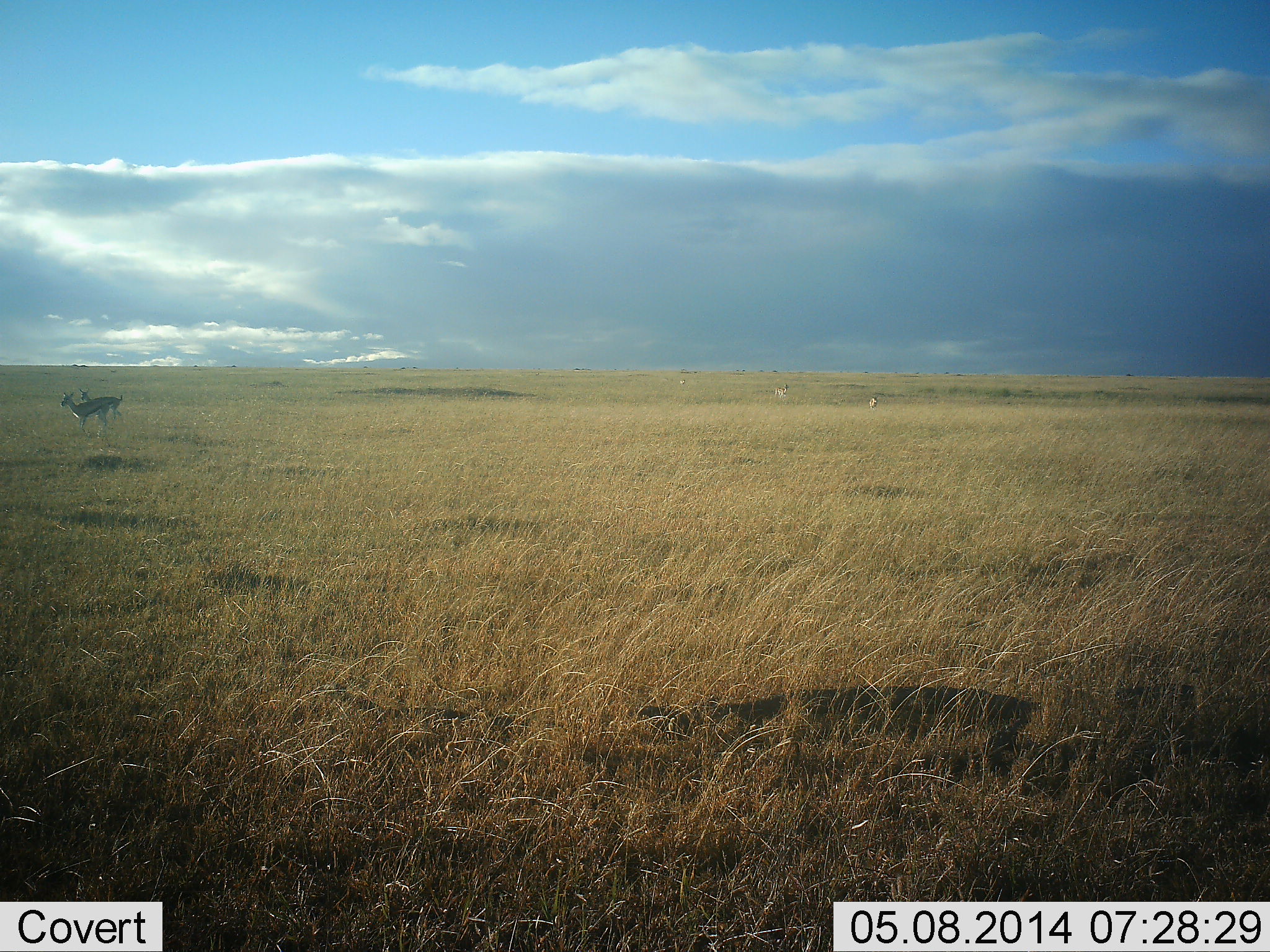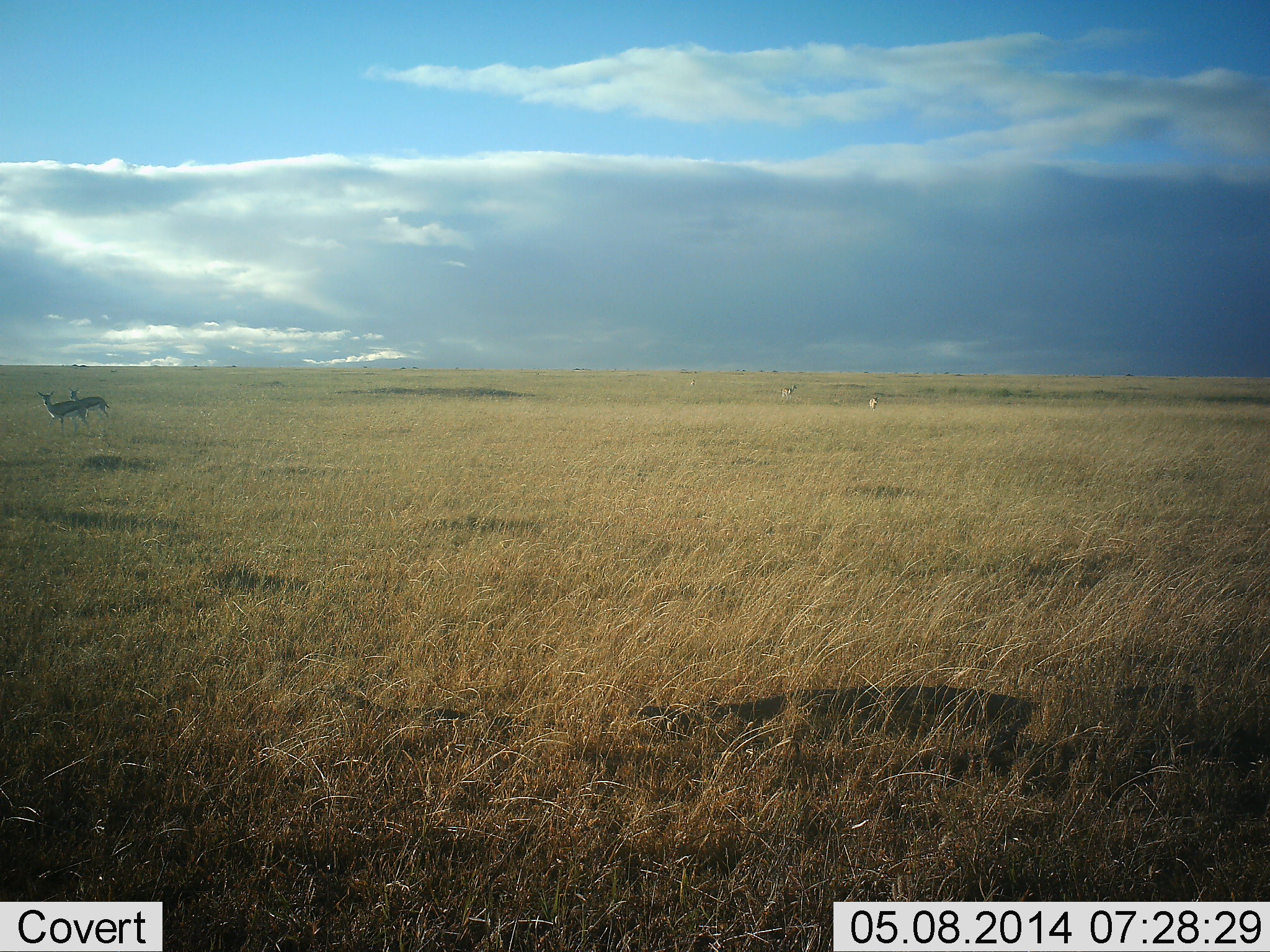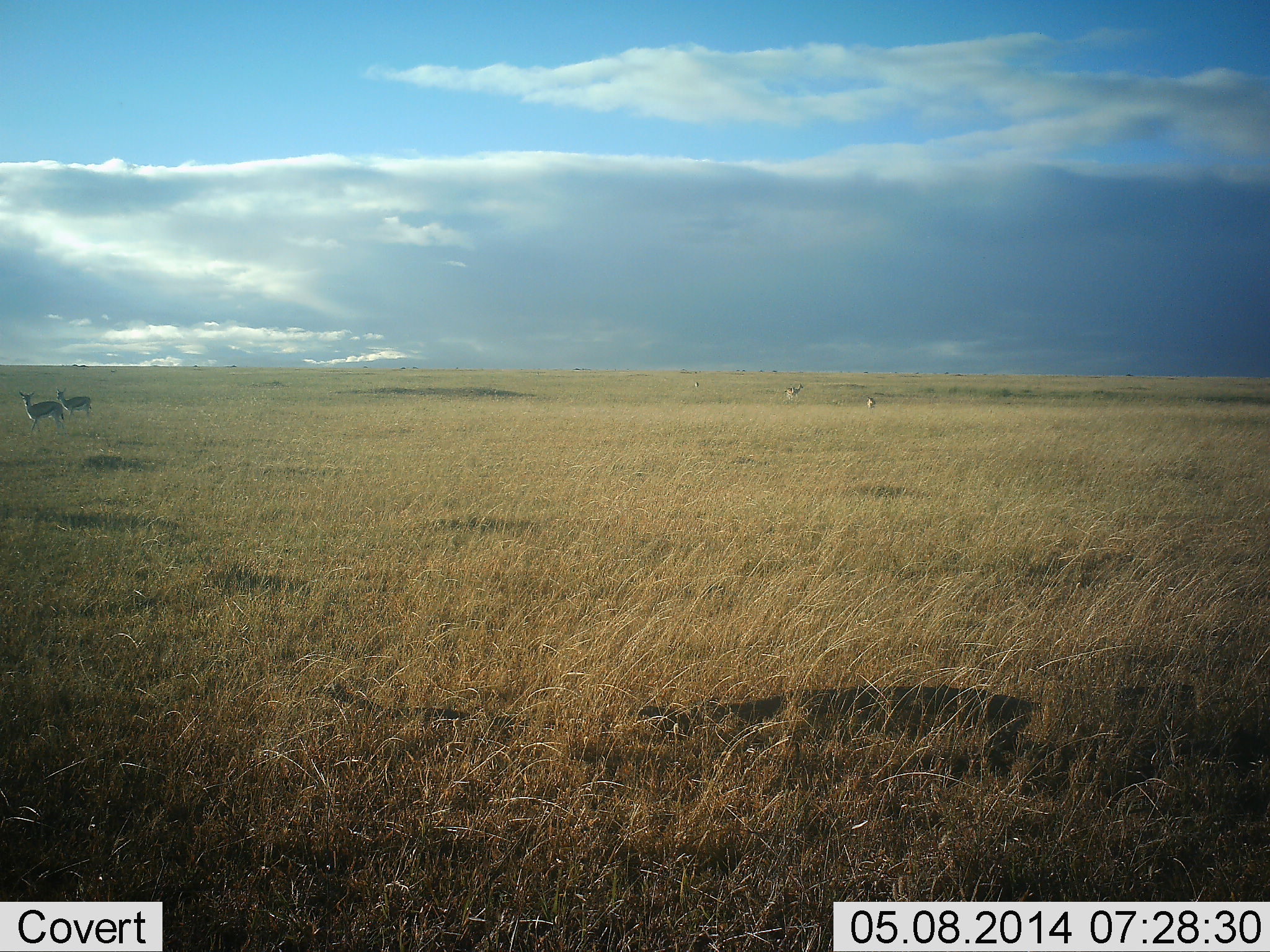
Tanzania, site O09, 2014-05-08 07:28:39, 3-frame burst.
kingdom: Animalia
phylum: Chordata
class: Mammalia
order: Artiodactyla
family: Bovidae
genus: Eudorcas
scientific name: Eudorcas thomsonii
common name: thomson's gazelle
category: gazellethomsons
Gazellethomsons (thomson's gazelle) (Eudorcas thomsonii), count 4. Behavior (volunteer vote fractions): standing 10%, resting 0%, moving 80%, interacting 0%. Young present (vote fraction): 0%. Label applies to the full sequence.